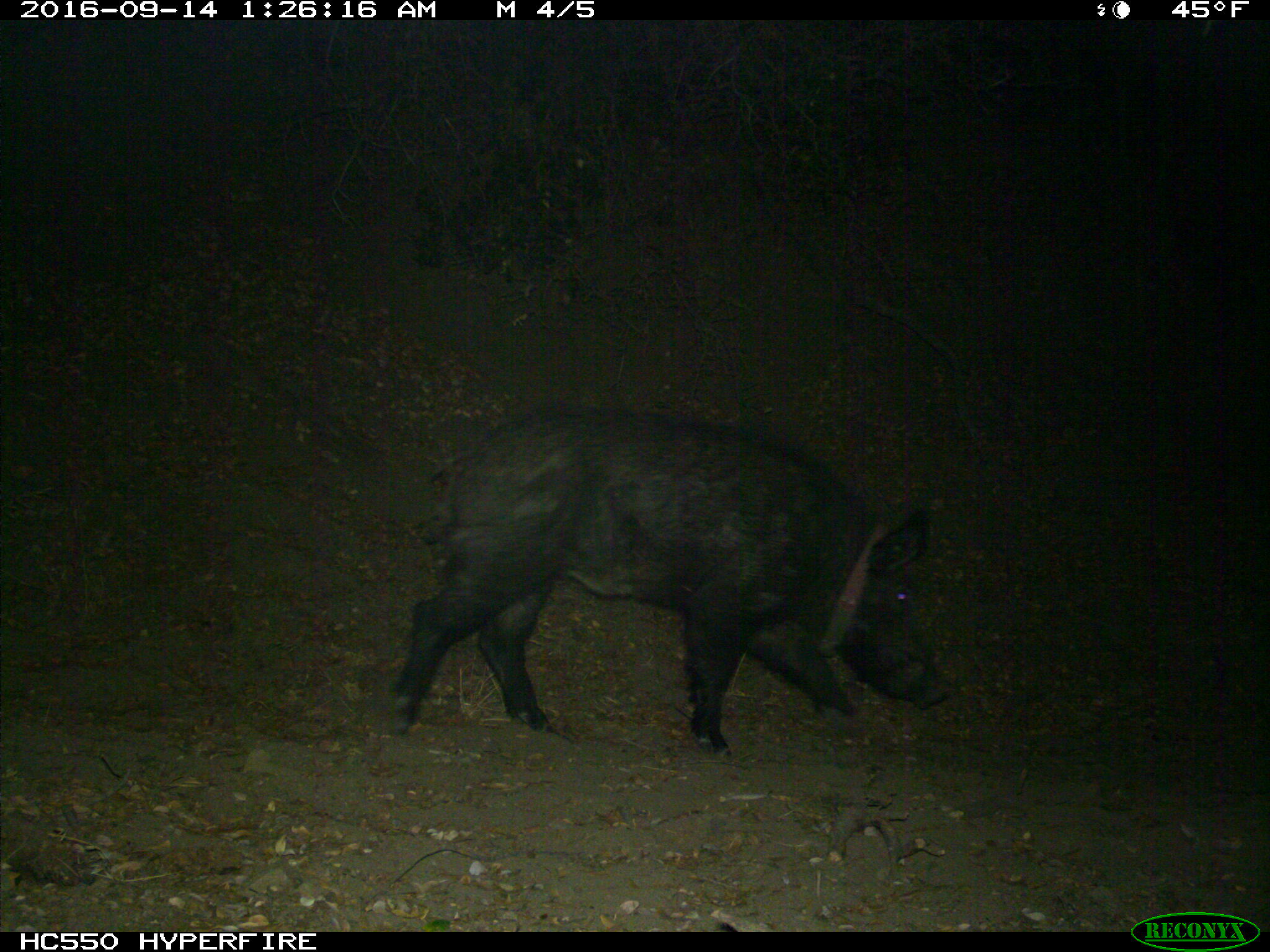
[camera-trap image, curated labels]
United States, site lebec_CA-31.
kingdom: Animalia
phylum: Chordata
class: Mammalia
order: Artiodactyla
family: Suidae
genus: Sus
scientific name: Sus scrofa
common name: wild boar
Sus scrofa (wild boar).